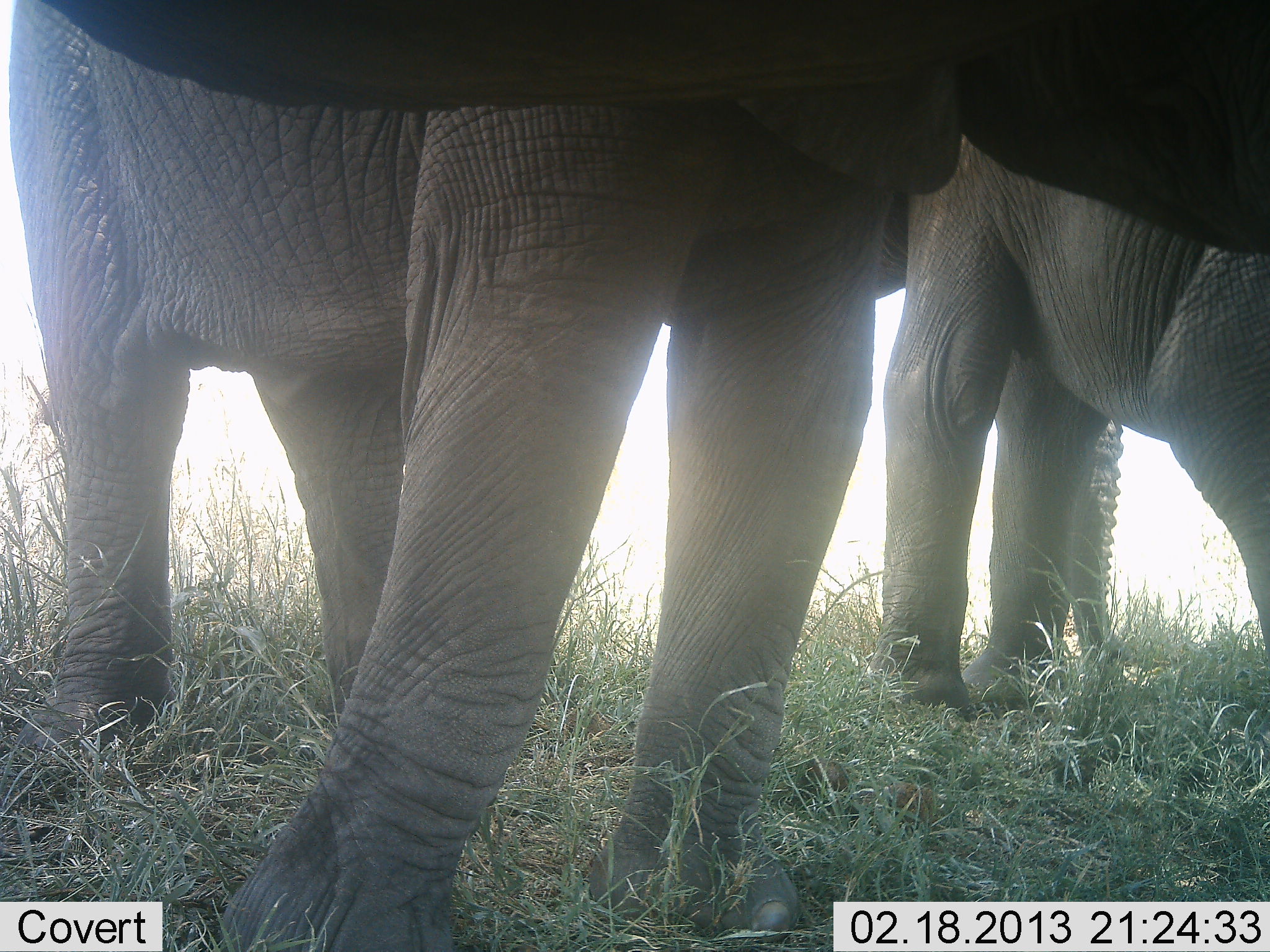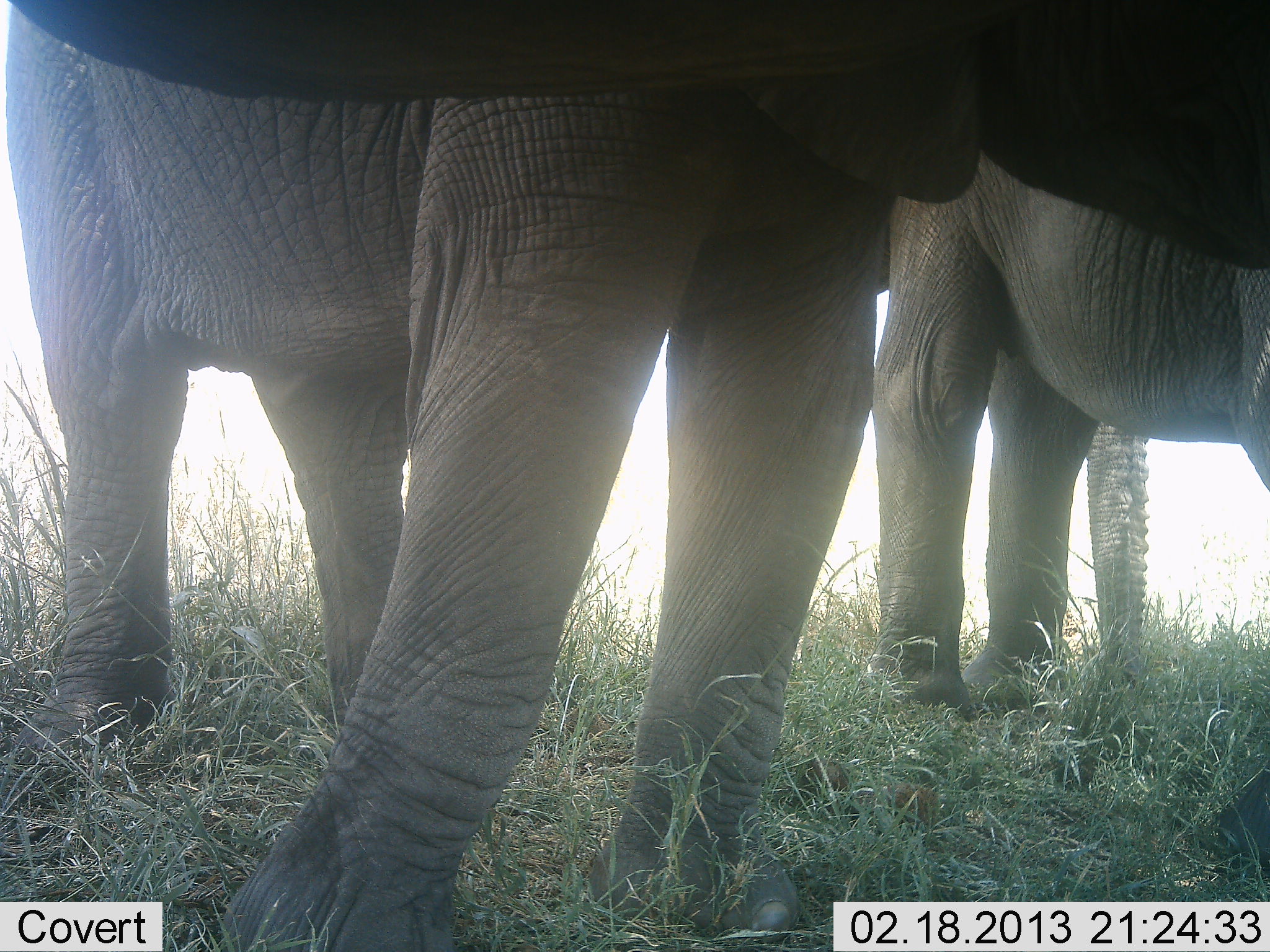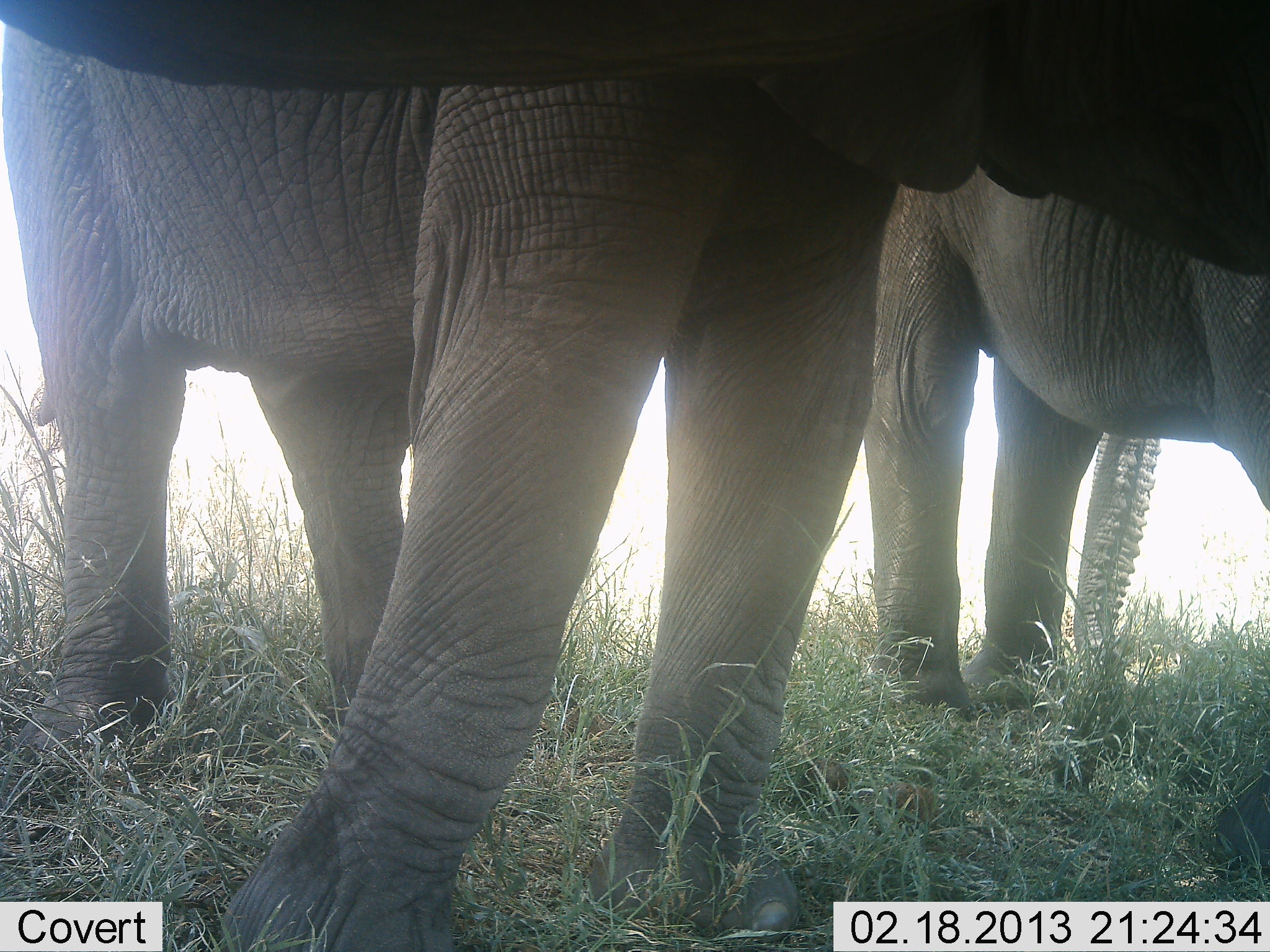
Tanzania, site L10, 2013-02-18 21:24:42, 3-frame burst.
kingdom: Animalia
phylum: Chordata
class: Mammalia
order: Proboscidea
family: Elephantidae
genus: Loxodonta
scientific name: Loxodonta africana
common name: african bush elephant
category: elephant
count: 3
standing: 100%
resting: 0%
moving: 0%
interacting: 0%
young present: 0%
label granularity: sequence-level